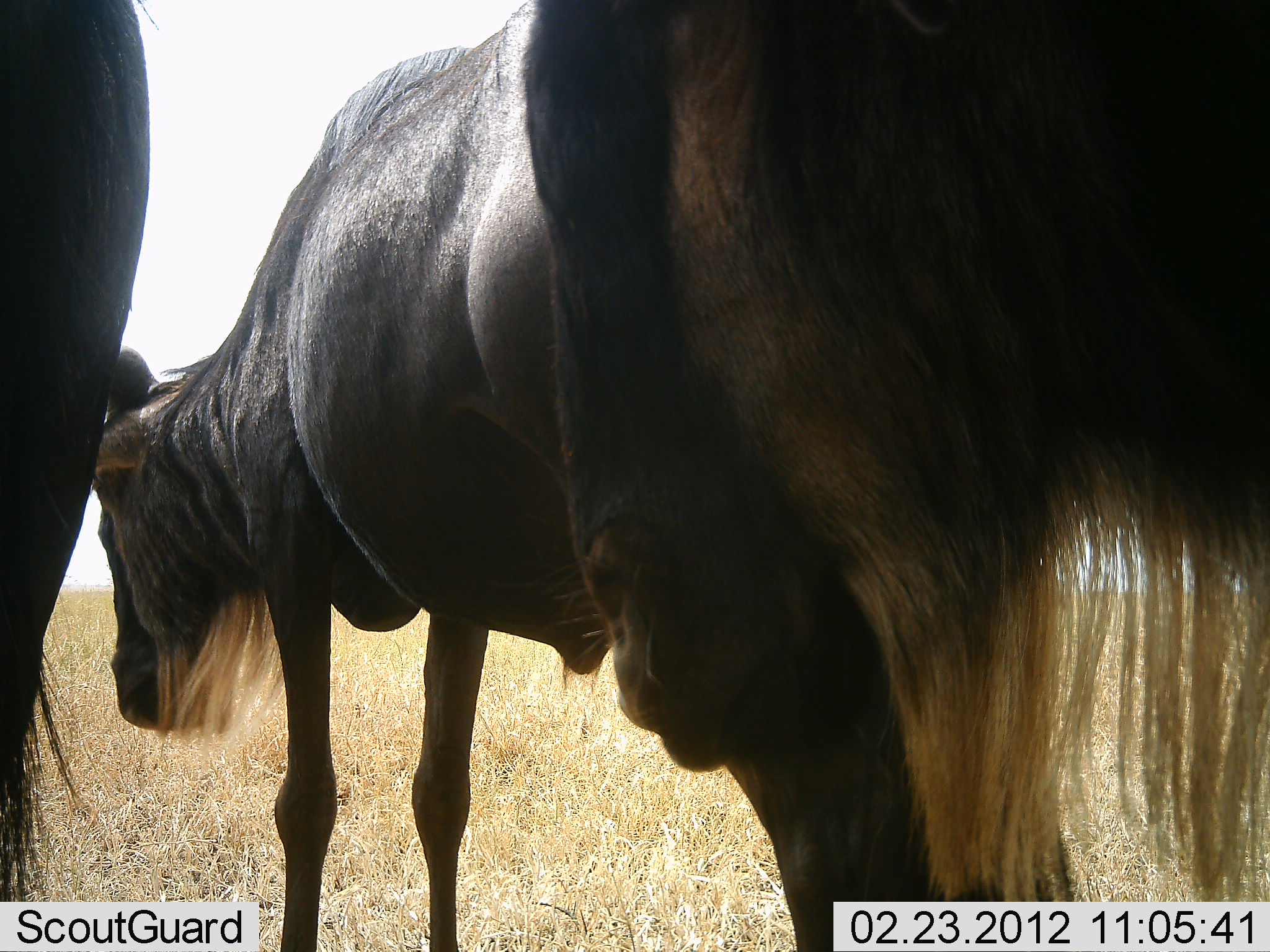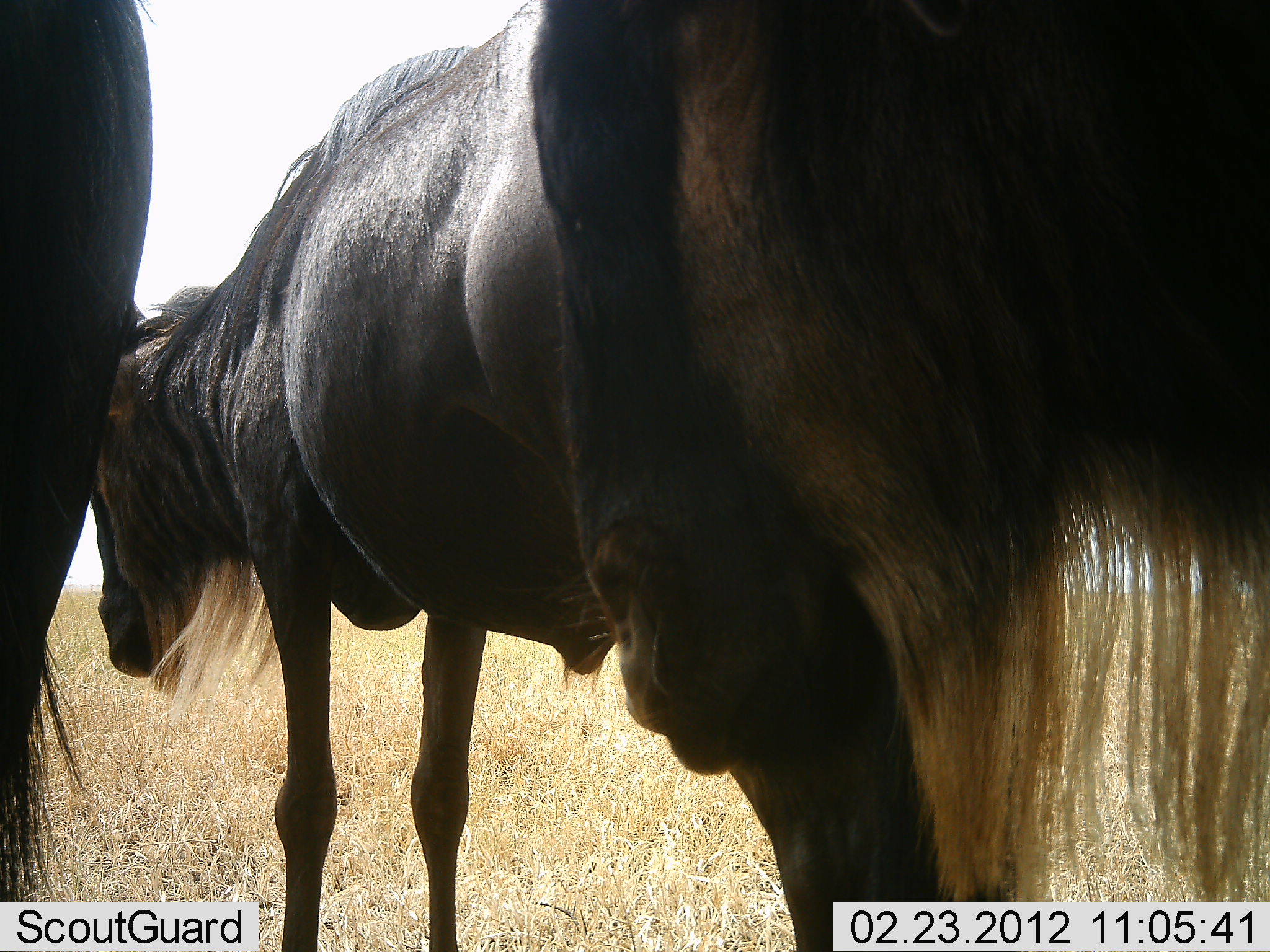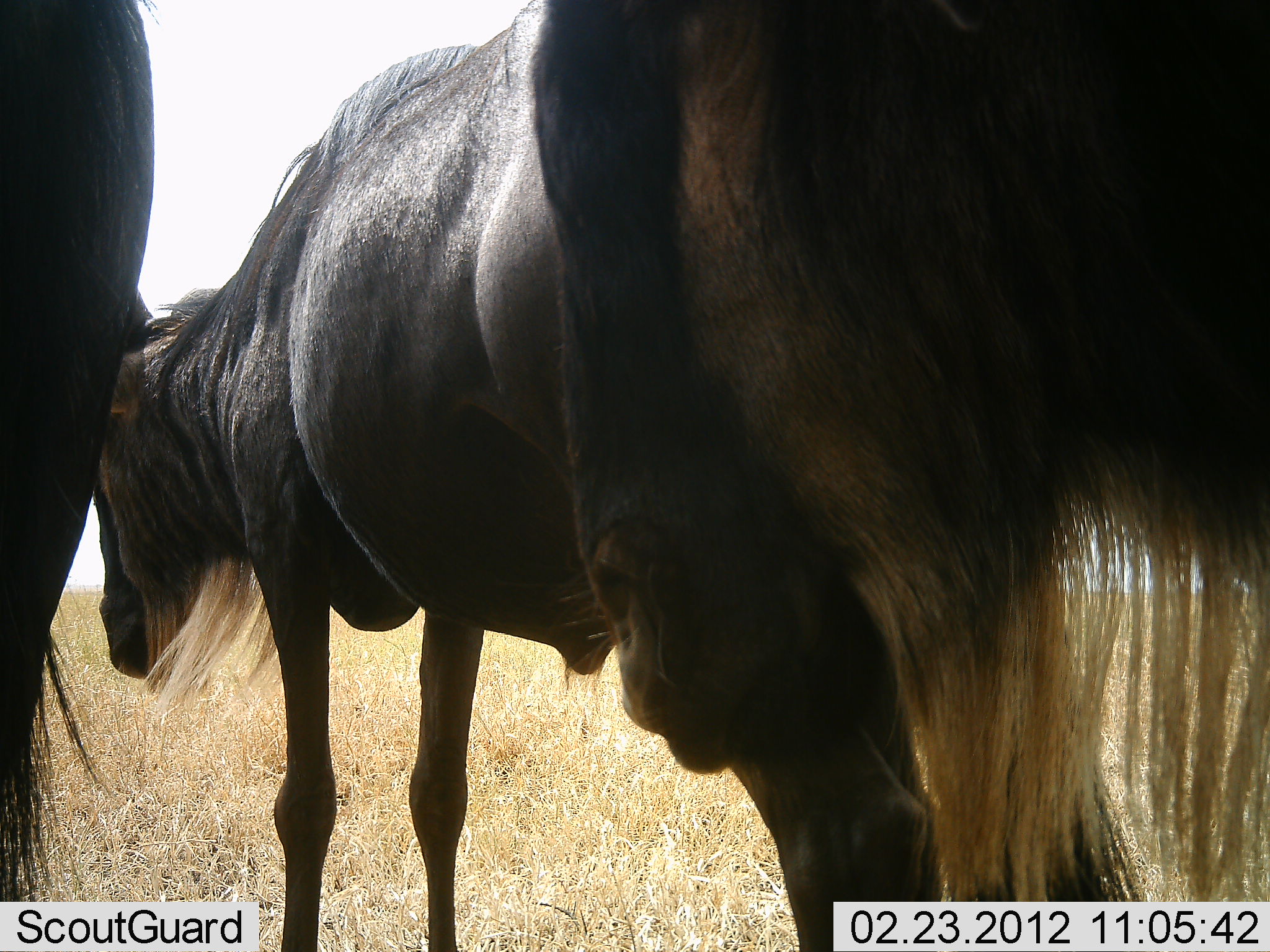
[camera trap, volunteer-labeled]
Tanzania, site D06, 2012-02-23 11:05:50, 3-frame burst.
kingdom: Animalia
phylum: Chordata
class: Mammalia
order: Artiodactyla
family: Bovidae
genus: Connochaetes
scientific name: Connochaetes taurinus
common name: blue wildebeest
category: wildebeest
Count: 3.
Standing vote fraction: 86%.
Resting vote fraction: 10%.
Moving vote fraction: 10%.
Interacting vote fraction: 5%.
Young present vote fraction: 5%.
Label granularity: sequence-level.